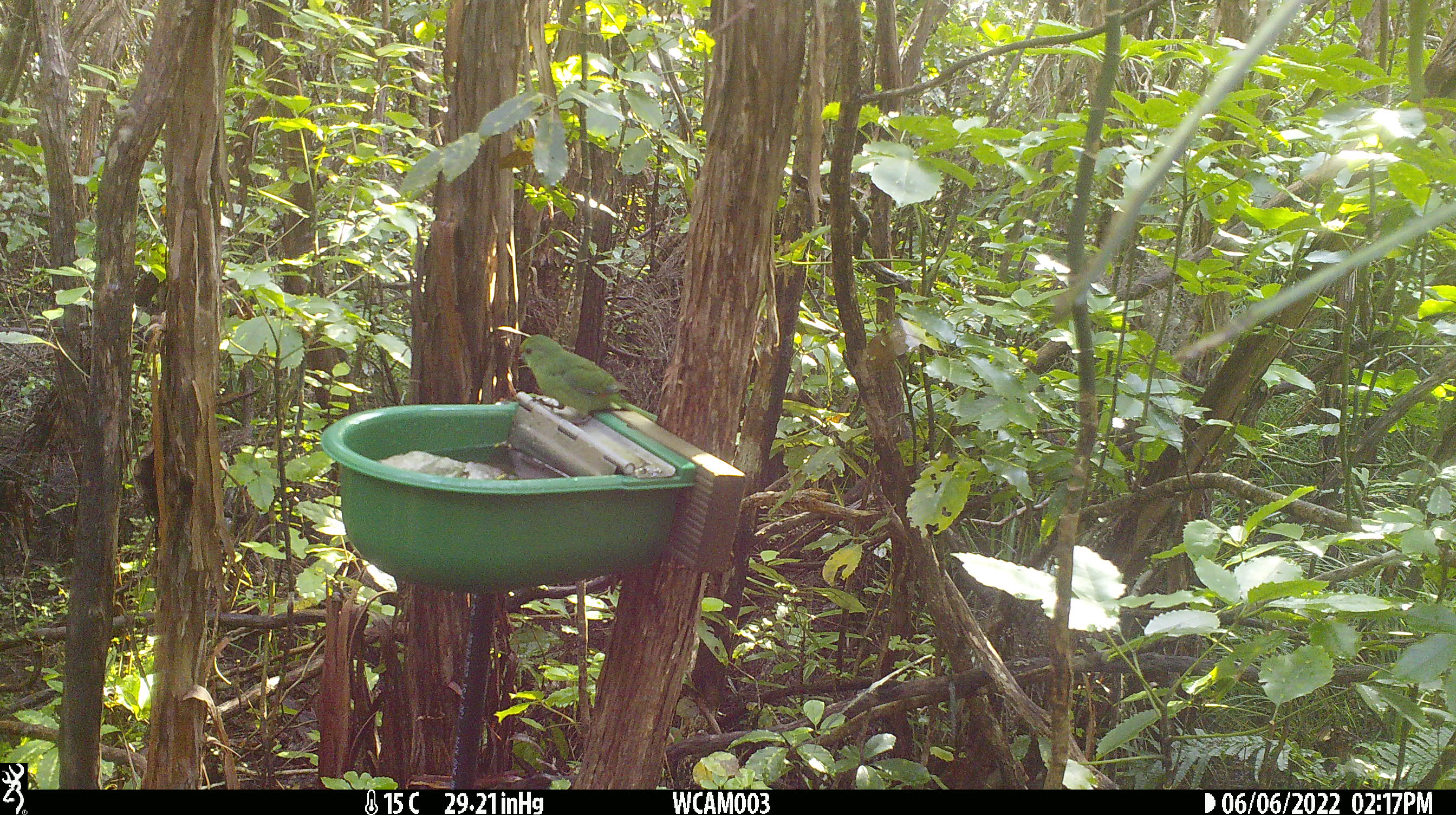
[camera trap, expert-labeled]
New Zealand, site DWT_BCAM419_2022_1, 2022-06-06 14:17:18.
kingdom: Animalia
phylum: Chordata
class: Aves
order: Psittaciformes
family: Psittaculidae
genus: Cyanoramphus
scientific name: Cyanoramphus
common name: parakeet